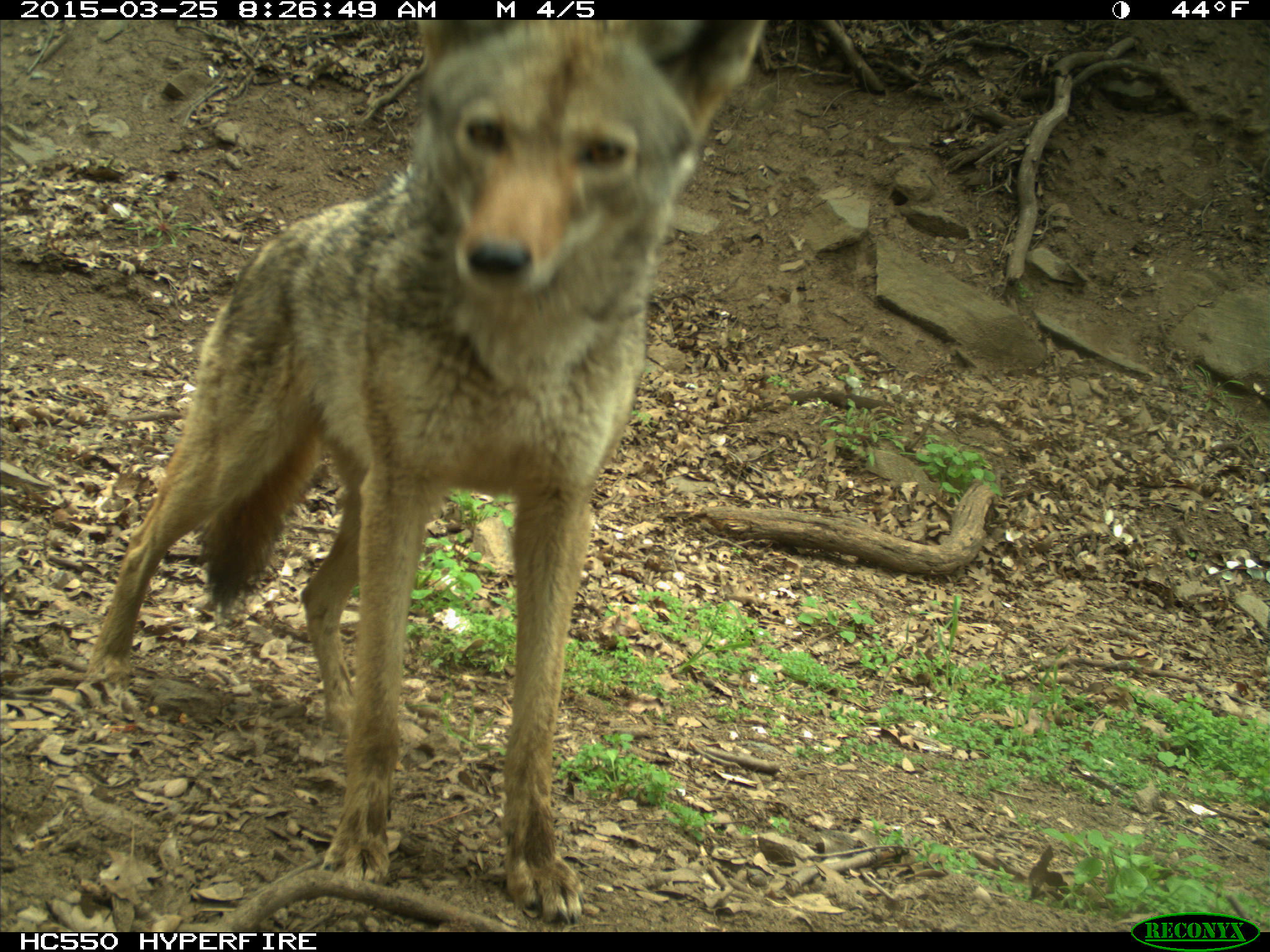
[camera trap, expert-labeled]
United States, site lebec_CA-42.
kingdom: Animalia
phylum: Chordata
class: Mammalia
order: Carnivora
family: Canidae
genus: Canis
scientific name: Canis latrans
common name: coyote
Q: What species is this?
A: Canis latrans (coyote).